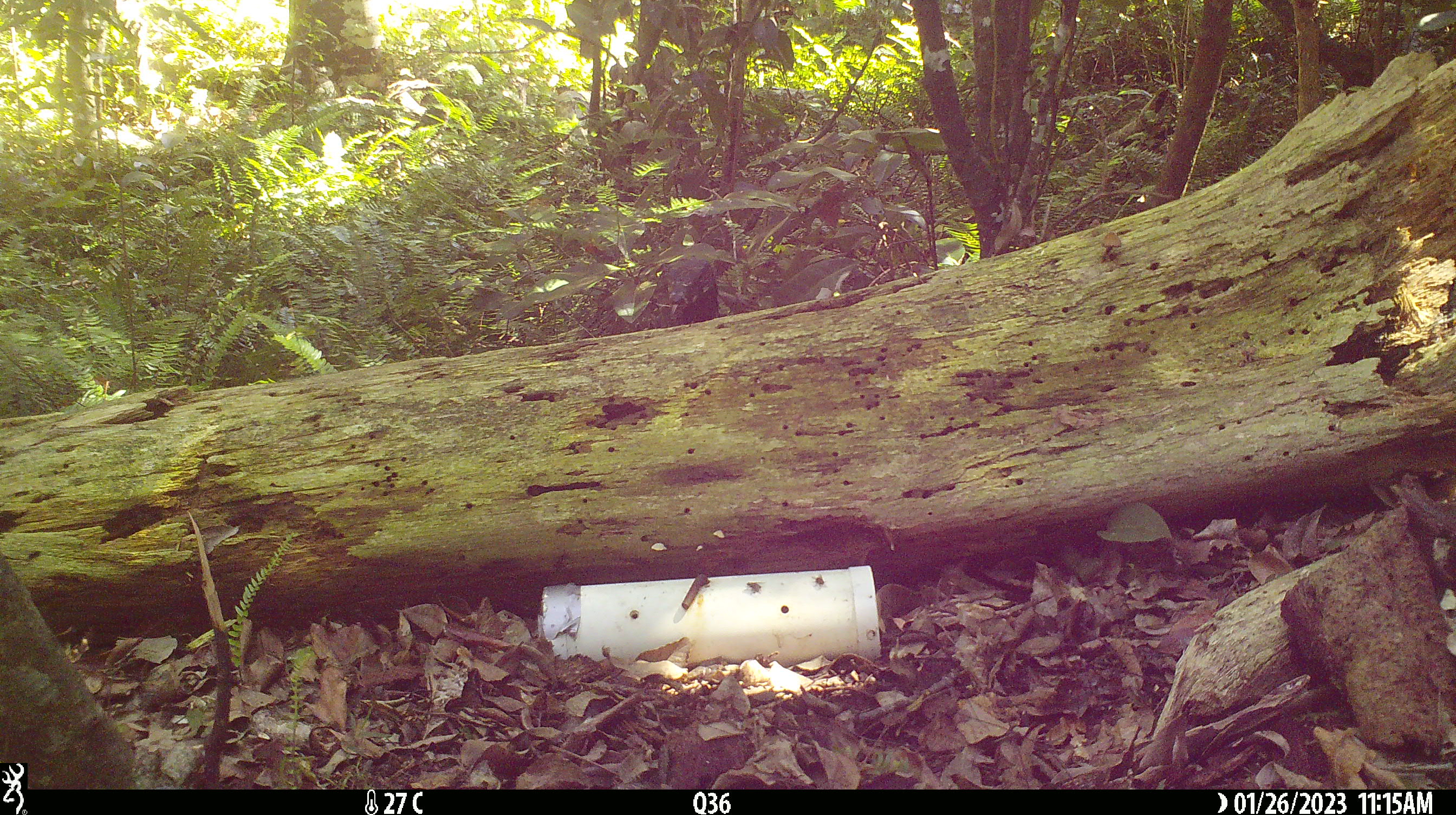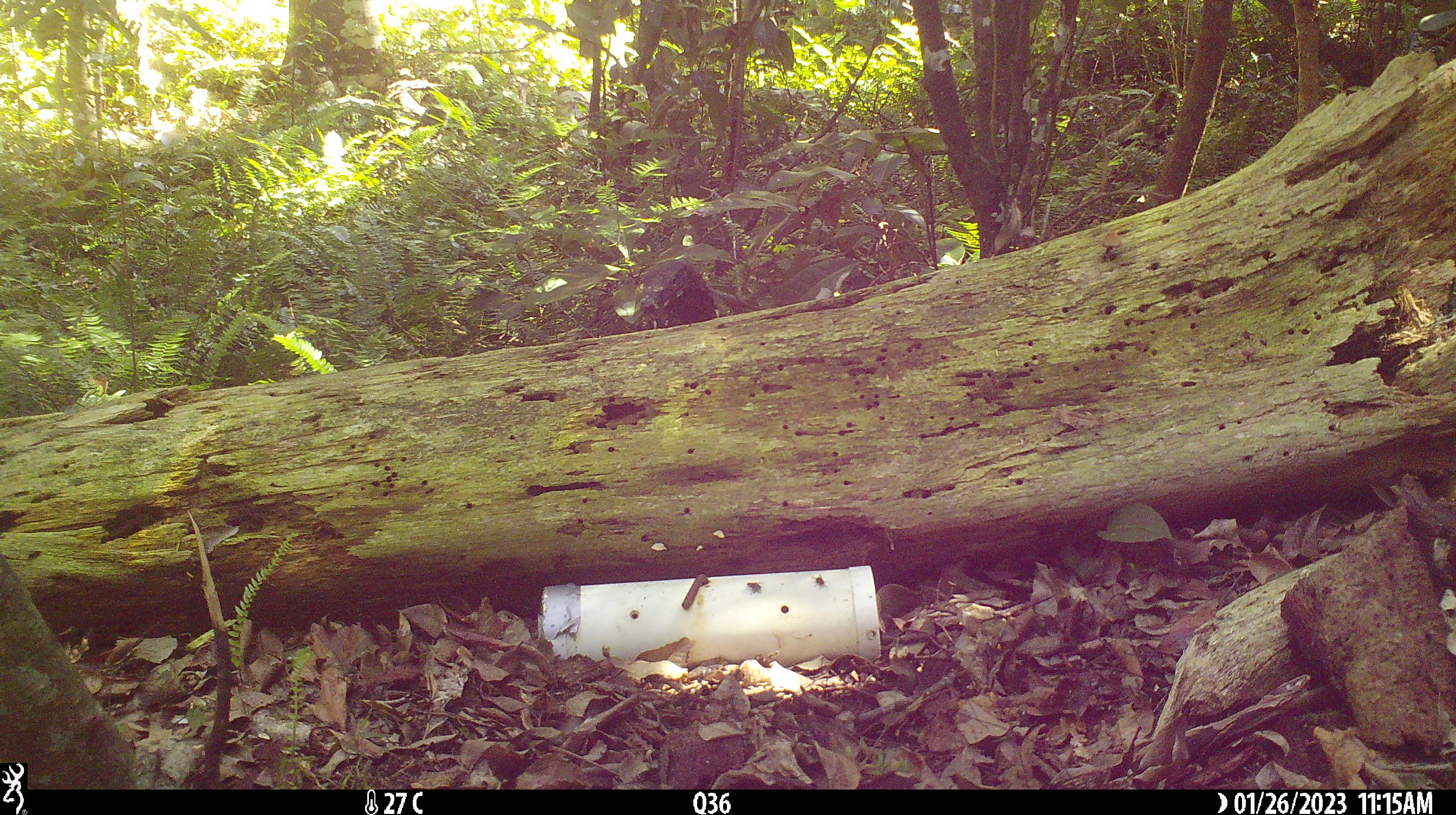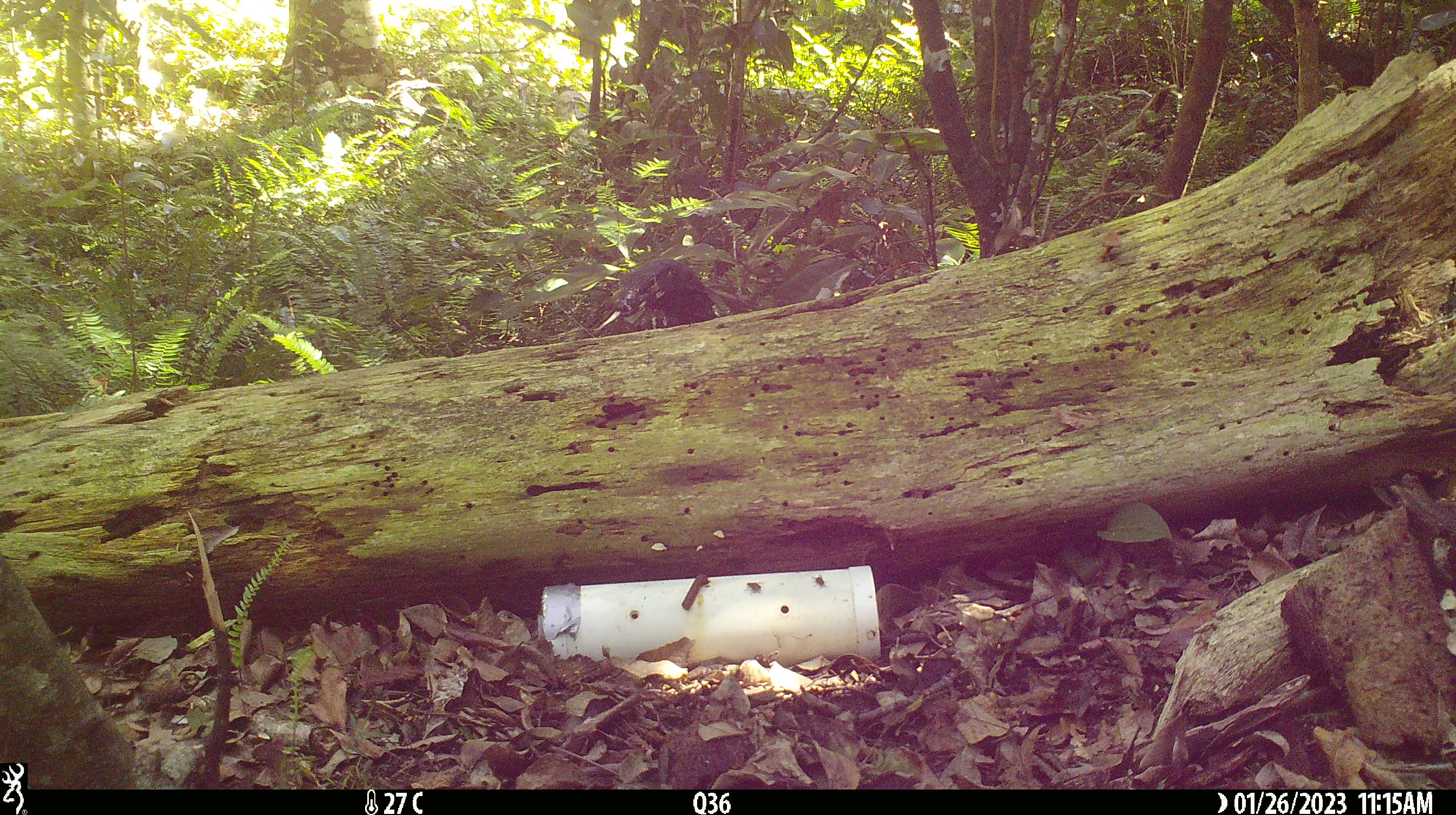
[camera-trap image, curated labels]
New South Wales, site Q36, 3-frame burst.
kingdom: Animalia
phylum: Chordata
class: Reptilia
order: Squamata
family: Varanidae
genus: Varanus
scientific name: Varanus varius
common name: lace monitor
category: goanna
Goanna (lace monitor) (Varanus varius).